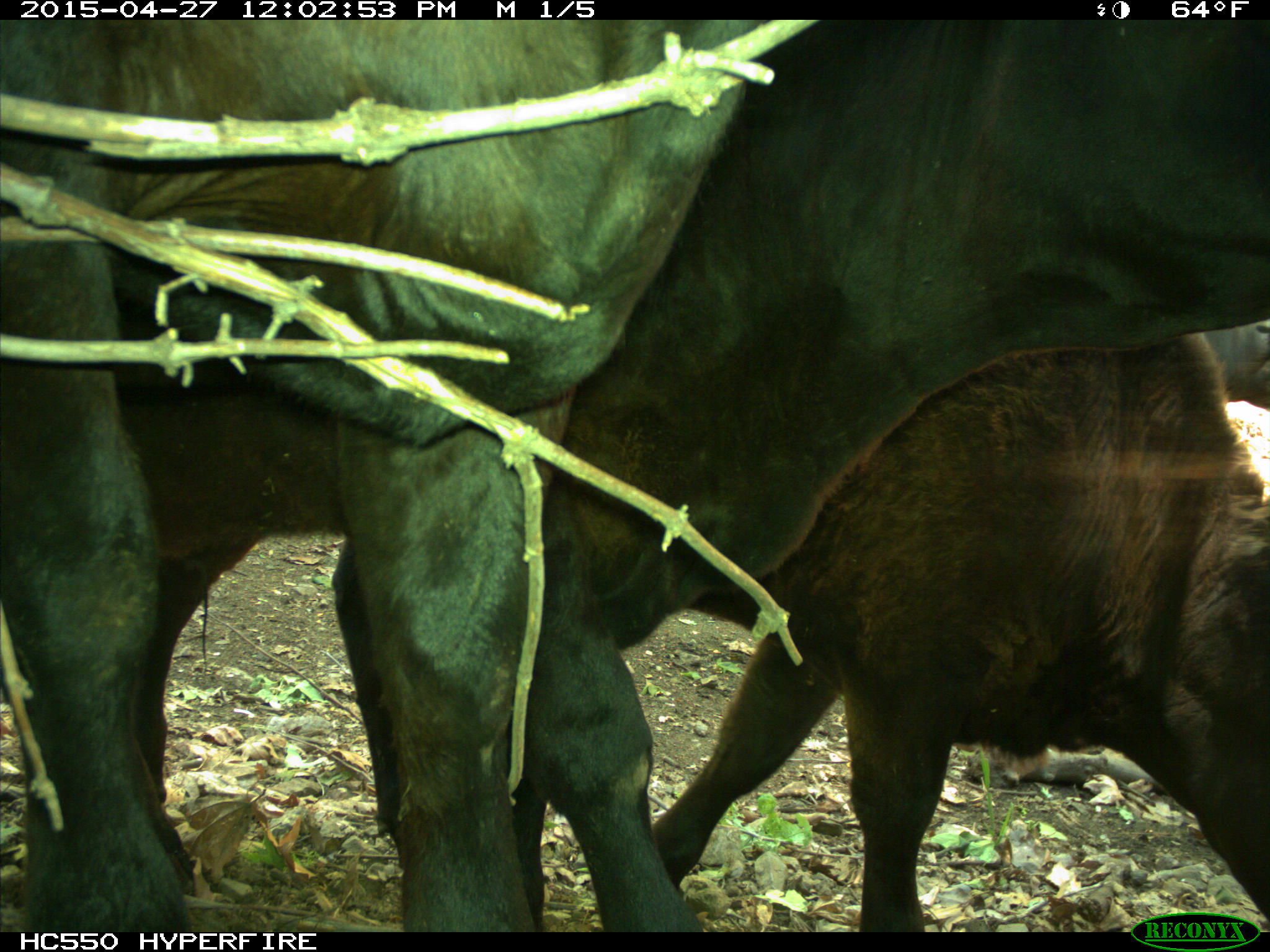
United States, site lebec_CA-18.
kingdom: Animalia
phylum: Chordata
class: Mammalia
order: Artiodactyla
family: Bovidae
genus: Bos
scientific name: Bos taurus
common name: domestic cow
Bos taurus (domestic cow).